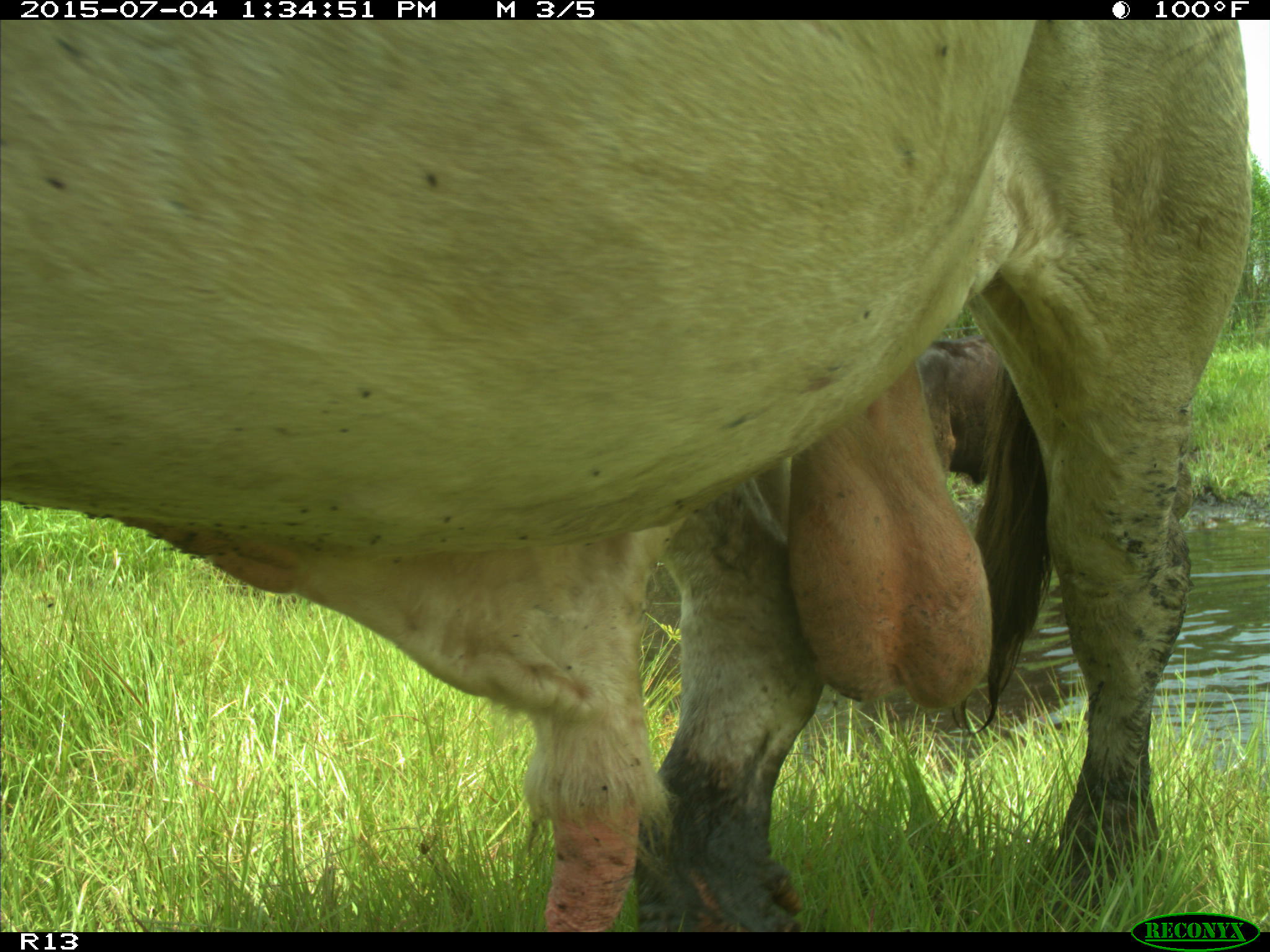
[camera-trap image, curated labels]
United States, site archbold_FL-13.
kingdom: Animalia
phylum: Chordata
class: Mammalia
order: Artiodactyla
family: Bovidae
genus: Bos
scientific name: Bos taurus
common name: domestic cow